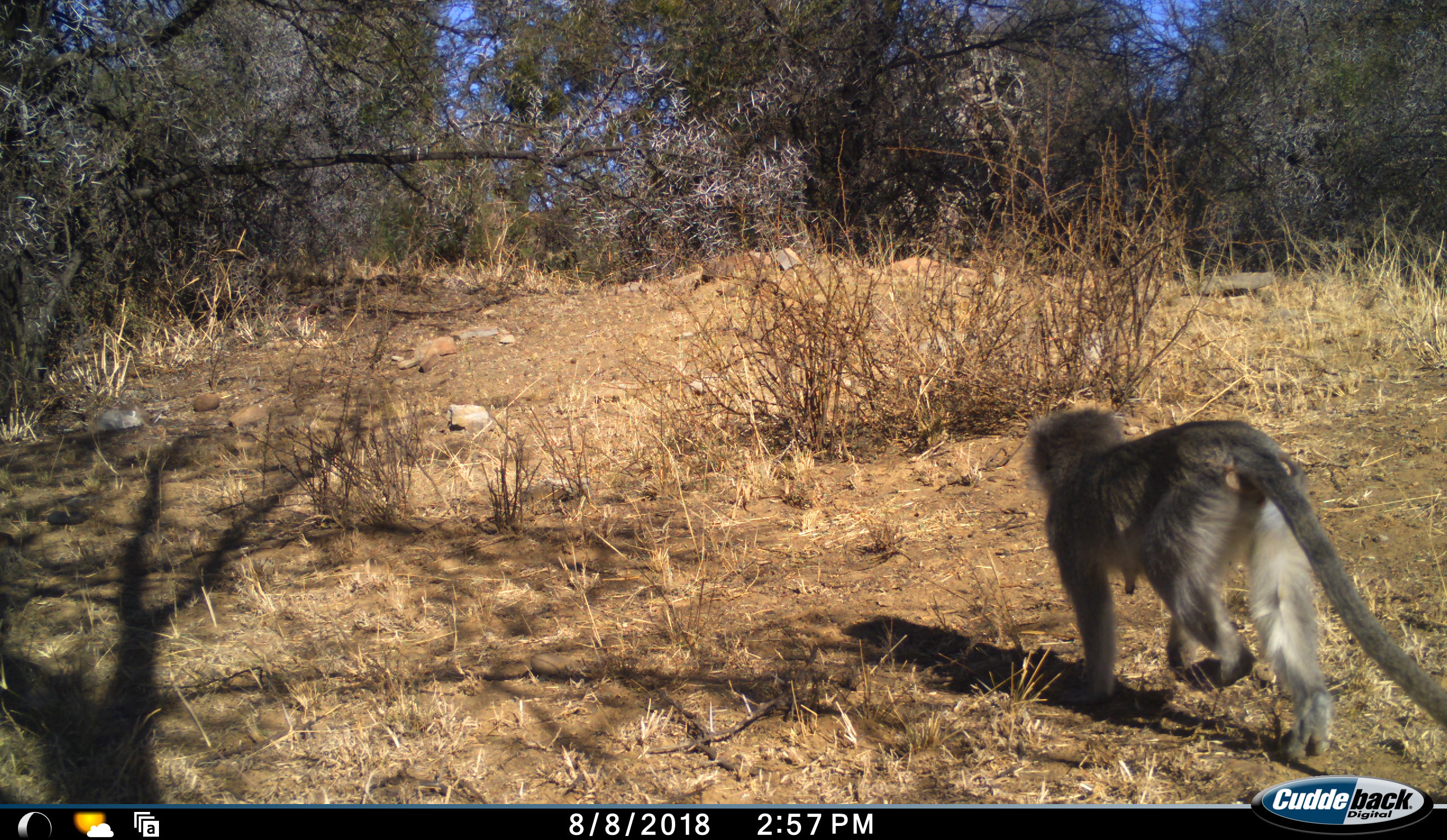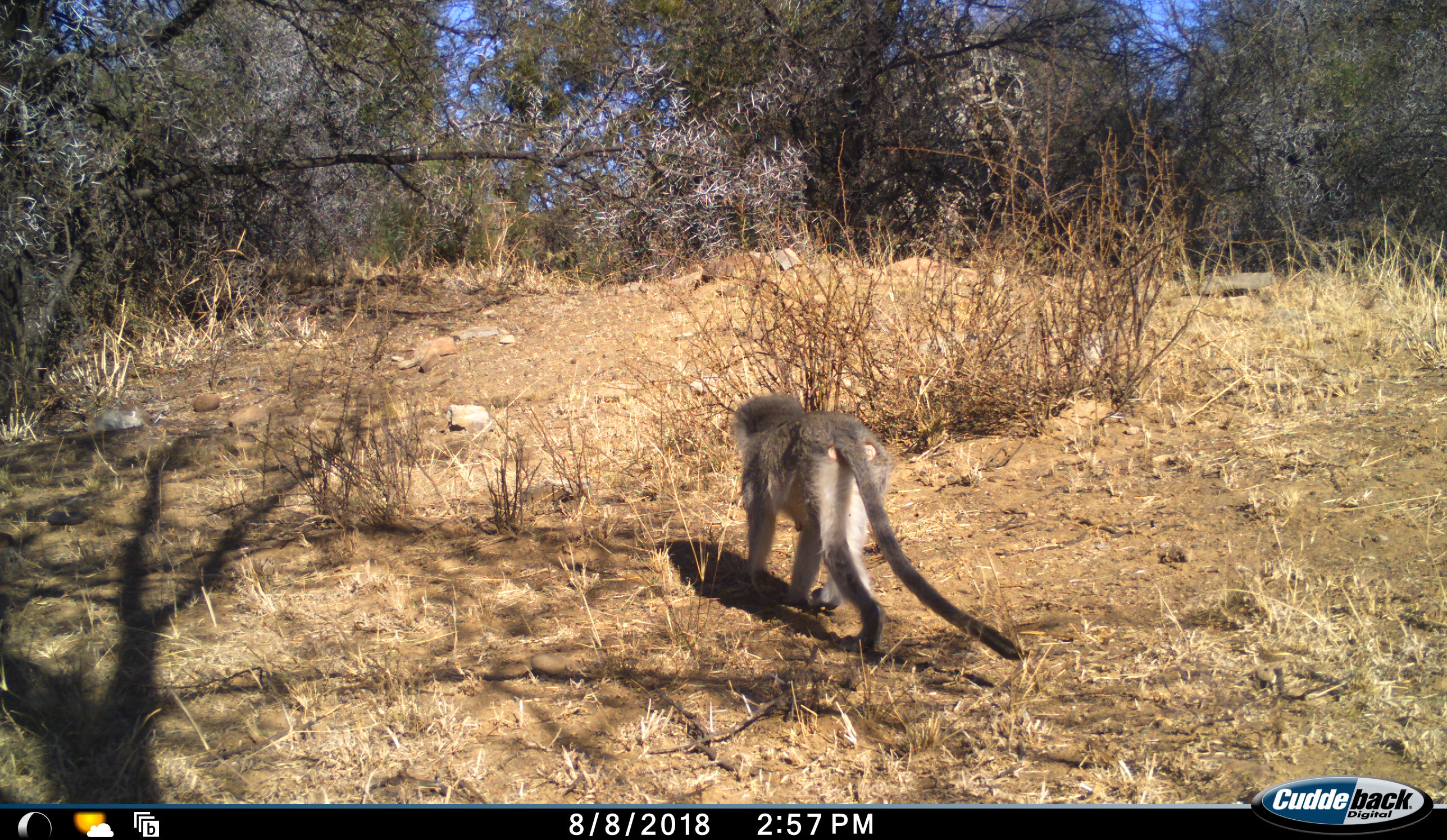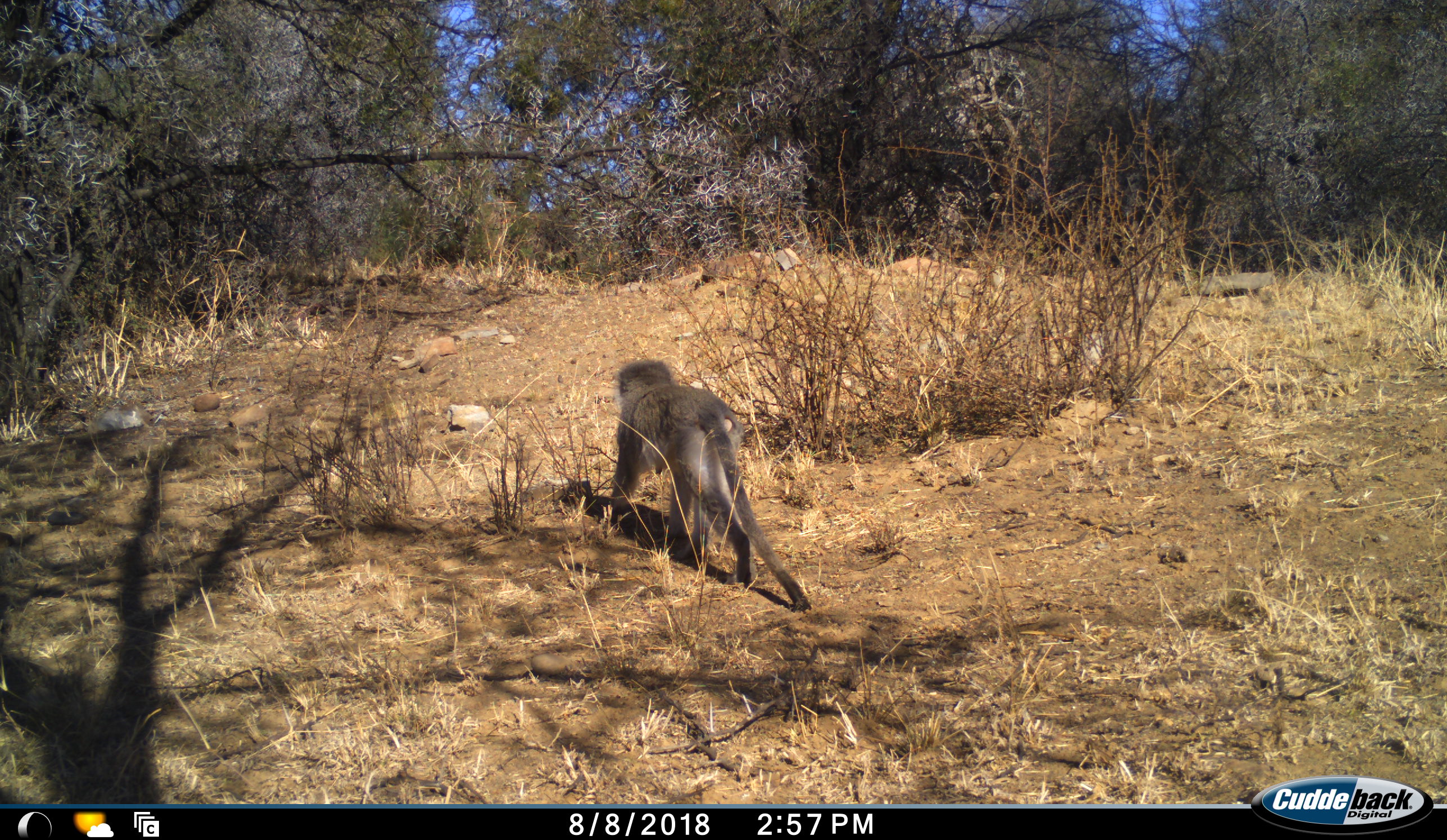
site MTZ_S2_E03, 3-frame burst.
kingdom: Animalia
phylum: Chordata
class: Mammalia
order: Primates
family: Cercopithecidae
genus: Chlorocebus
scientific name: Chlorocebus pygerythrus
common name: vervet monkey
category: monkeyvervet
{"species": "monkeyvervet (vervet monkey) (Chlorocebus pygerythrus)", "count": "1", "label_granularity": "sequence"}